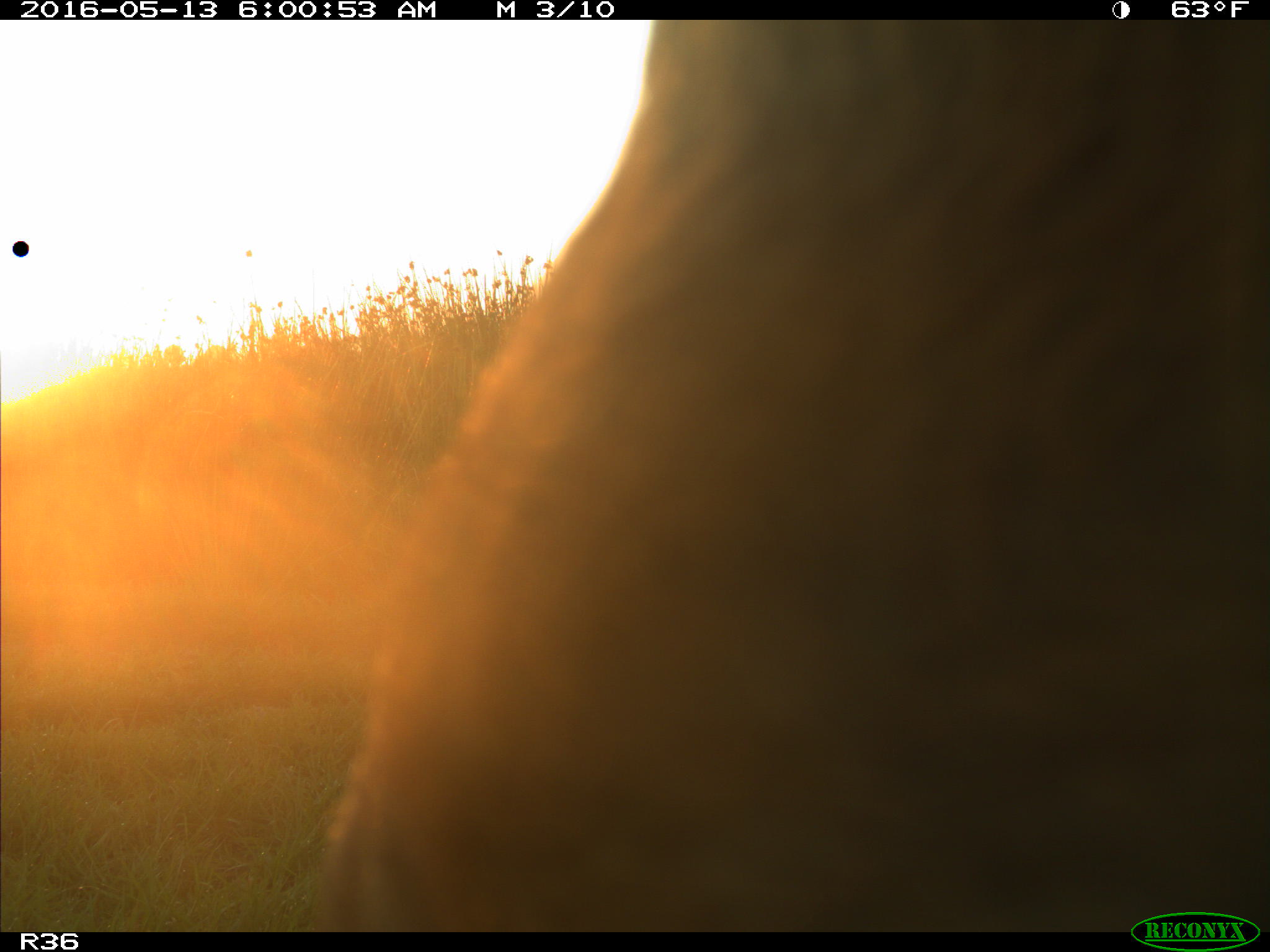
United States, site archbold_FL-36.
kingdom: Animalia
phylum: Chordata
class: Mammalia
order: Artiodactyla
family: Bovidae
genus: Bos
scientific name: Bos taurus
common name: domestic cow